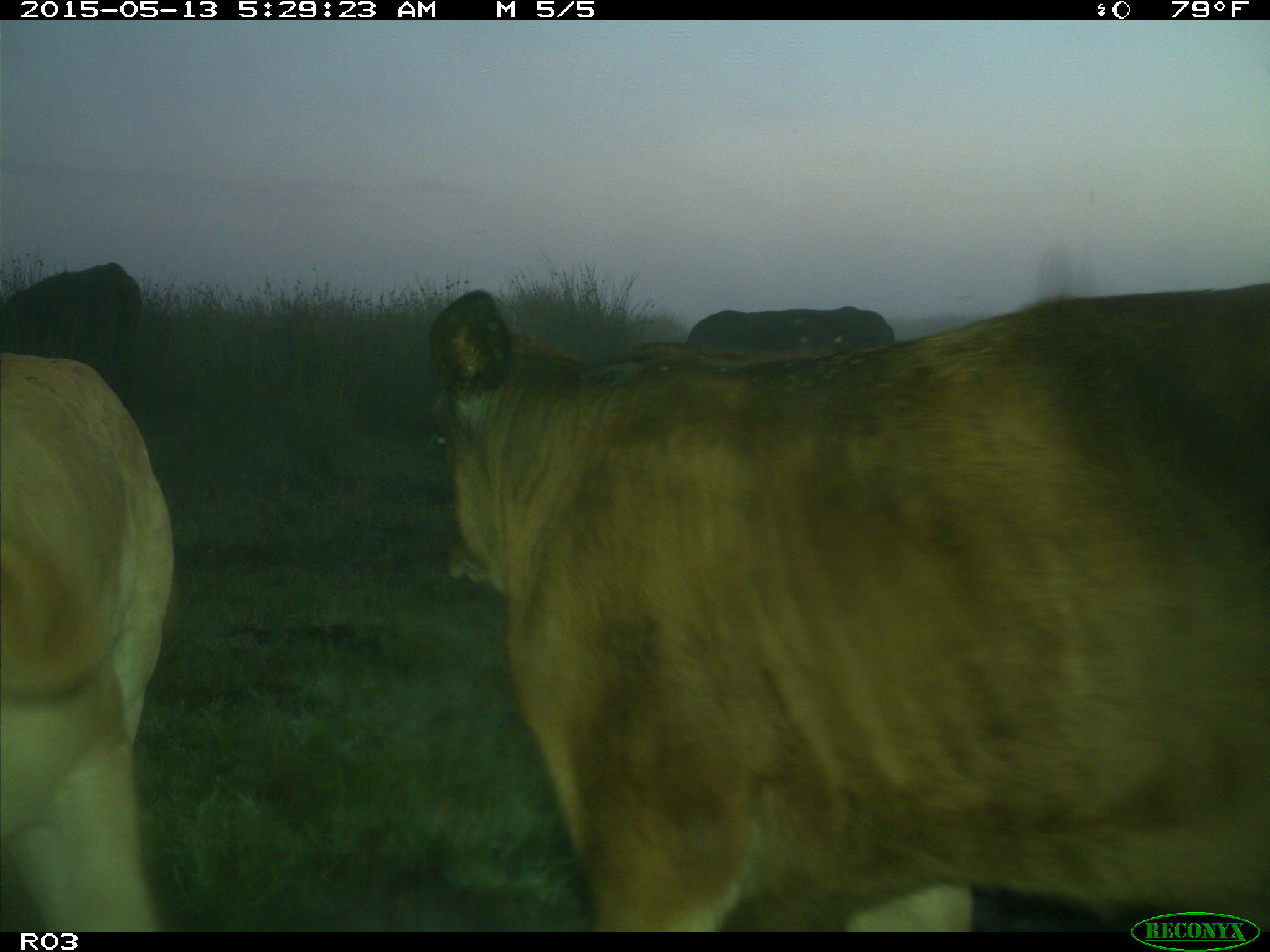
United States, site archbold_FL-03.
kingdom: Animalia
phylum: Chordata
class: Mammalia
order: Artiodactyla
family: Bovidae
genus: Bos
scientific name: Bos taurus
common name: domestic cow